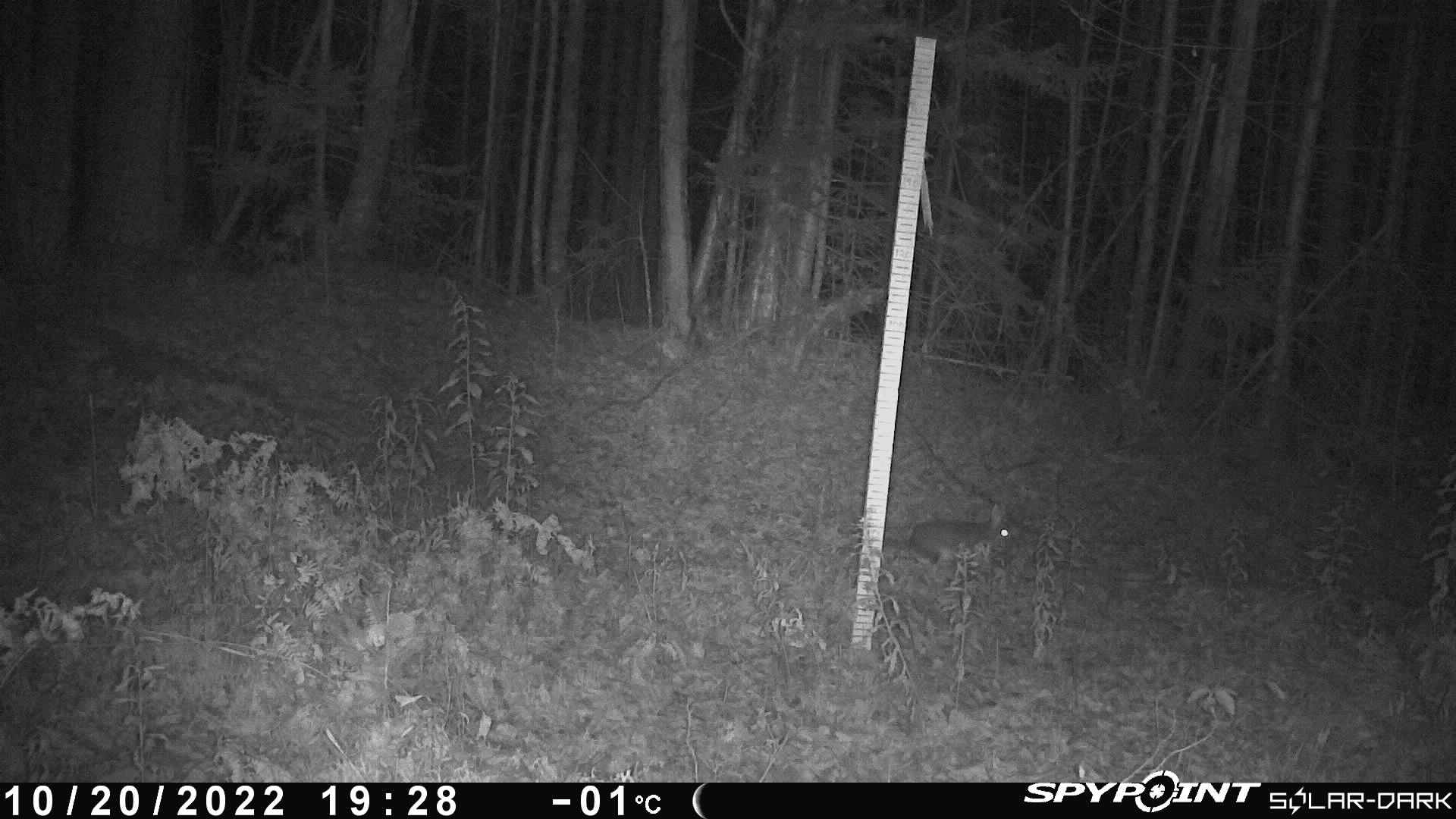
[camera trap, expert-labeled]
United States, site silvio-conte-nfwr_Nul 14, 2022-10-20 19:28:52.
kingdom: Animalia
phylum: Chordata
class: Mammalia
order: Lagomorpha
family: Leporidae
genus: Lepus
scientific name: Lepus americanus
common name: snowshoe hare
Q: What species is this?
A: Snowshoe hare (Lepus americanus).